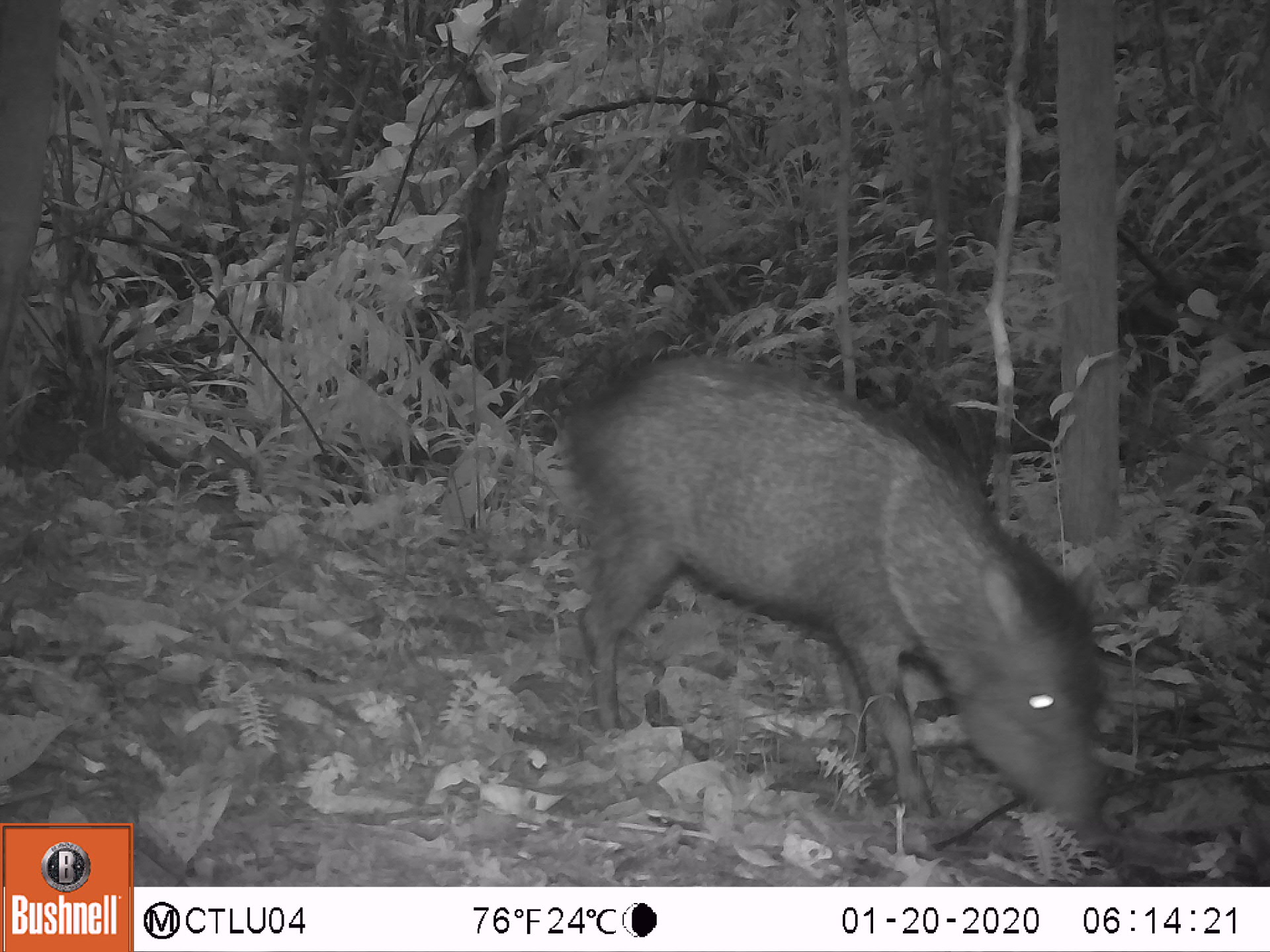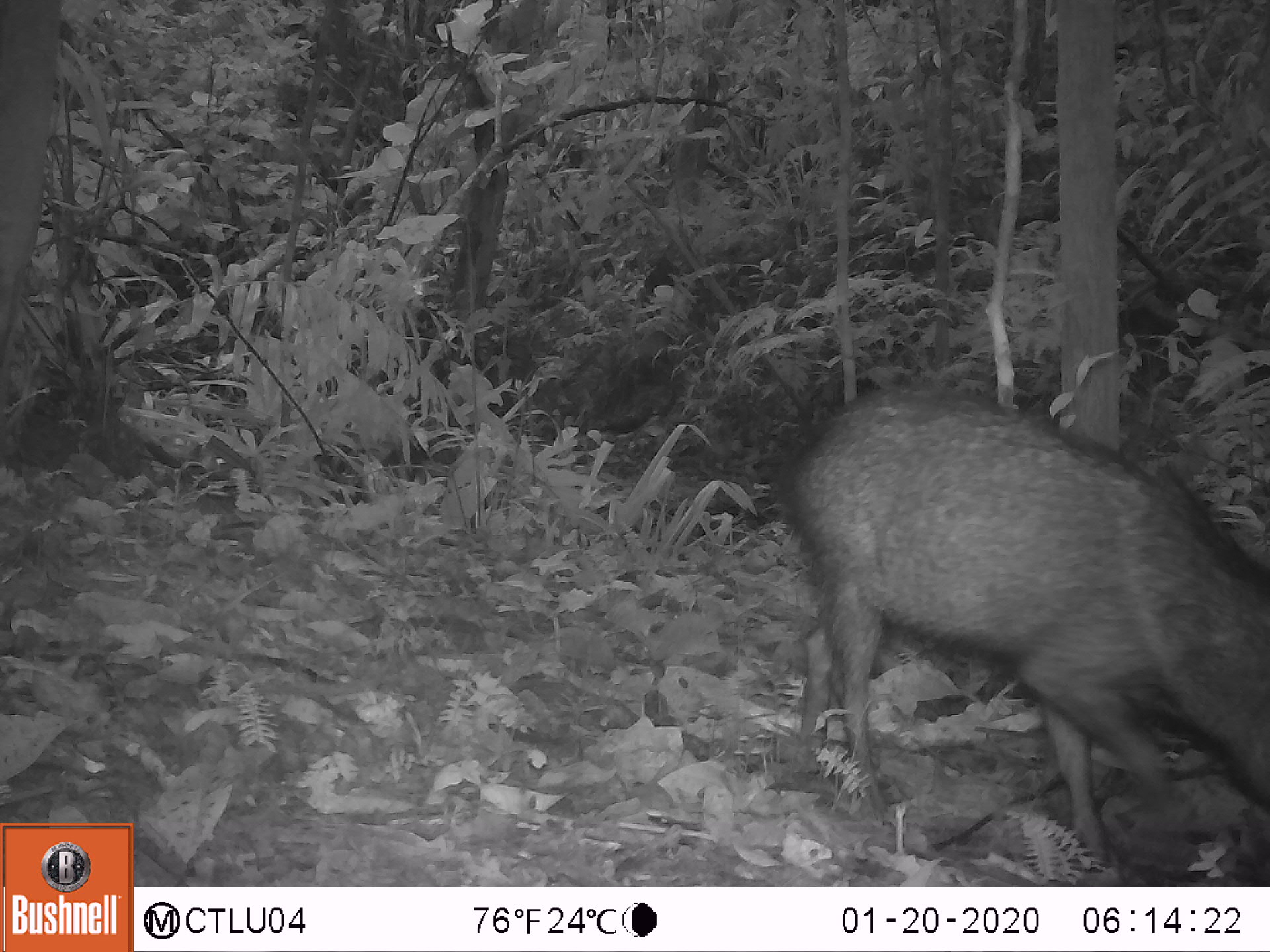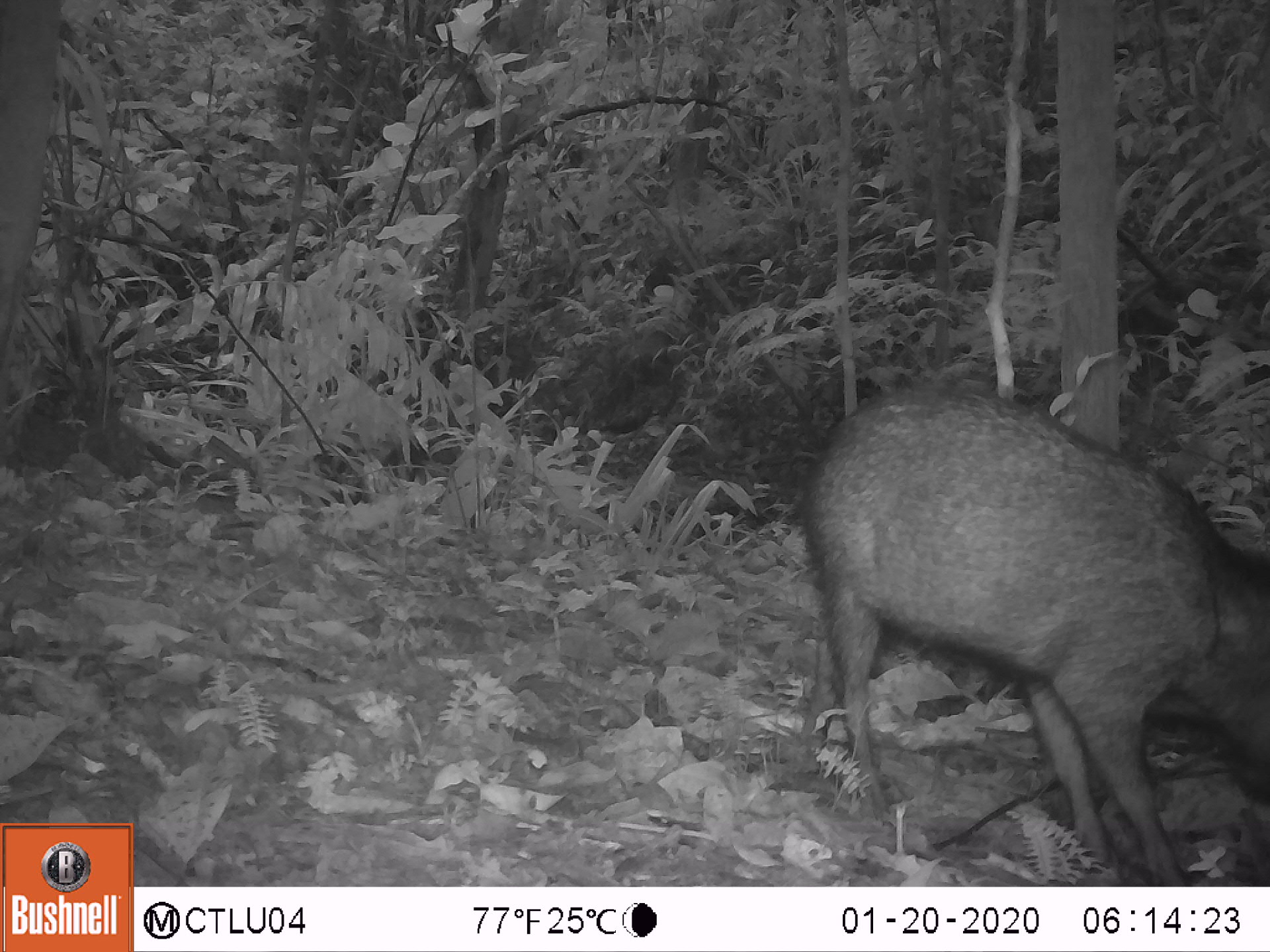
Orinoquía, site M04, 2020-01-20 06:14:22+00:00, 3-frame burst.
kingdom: Animalia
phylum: Chordata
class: Mammalia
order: Artiodactyla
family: Tayassuidae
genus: Pecari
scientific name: Pecari tajacu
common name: collared peccary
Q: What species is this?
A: Collared peccary (Pecari tajacu).